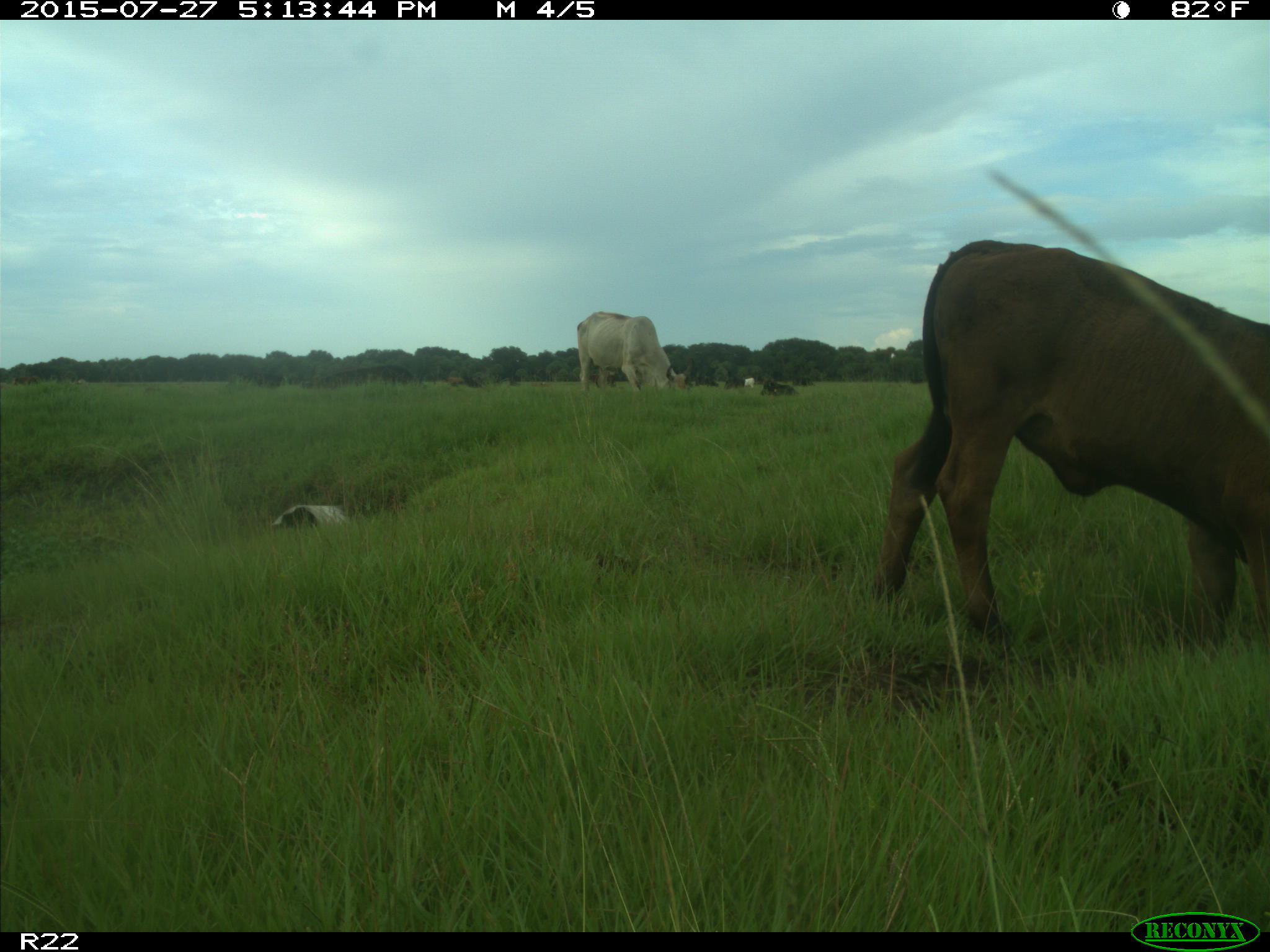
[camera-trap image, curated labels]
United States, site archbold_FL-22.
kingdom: Animalia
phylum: Chordata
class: Mammalia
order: Artiodactyla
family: Bovidae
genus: Bos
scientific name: Bos taurus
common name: domestic cow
Bos taurus (domestic cow).